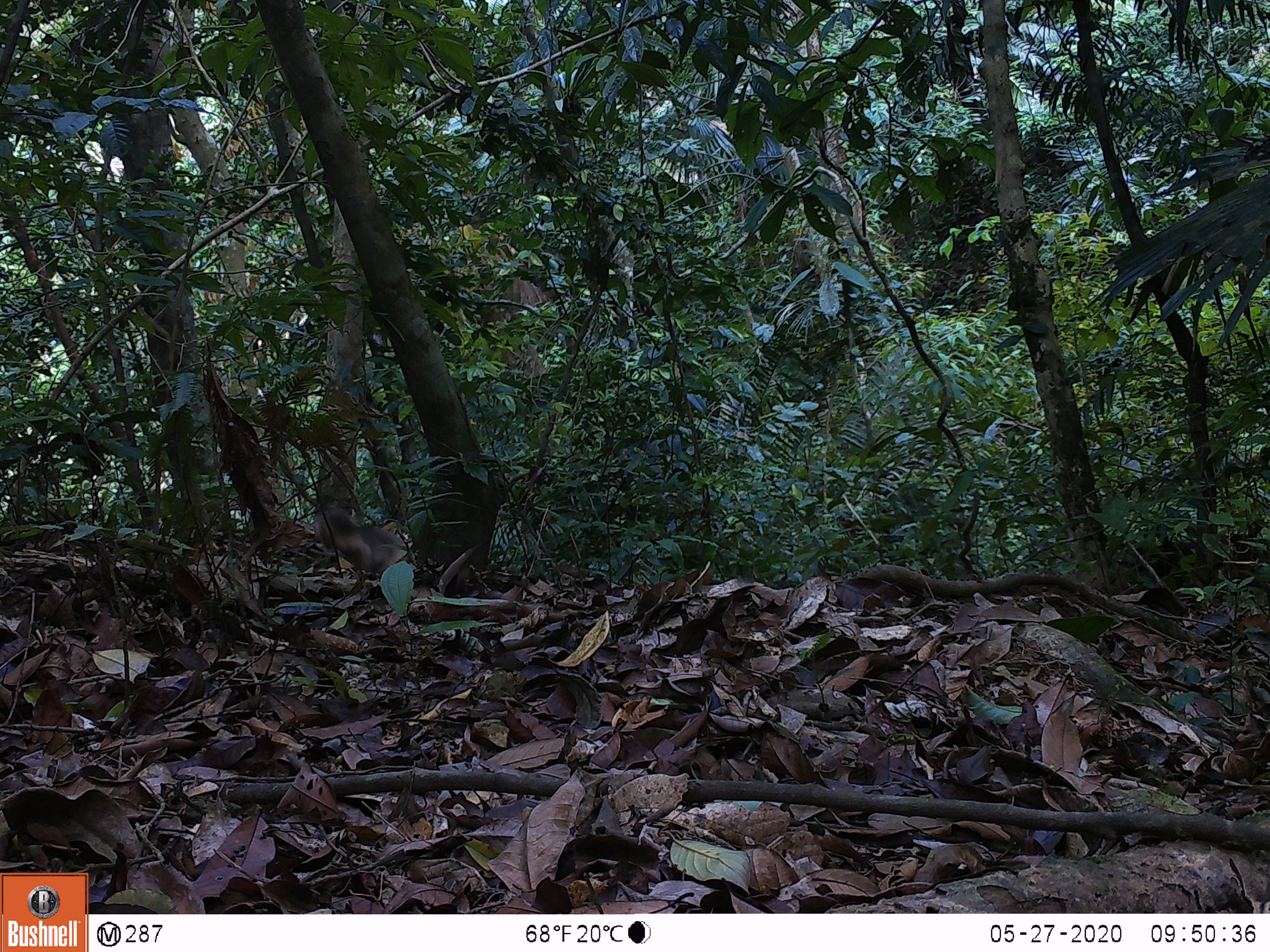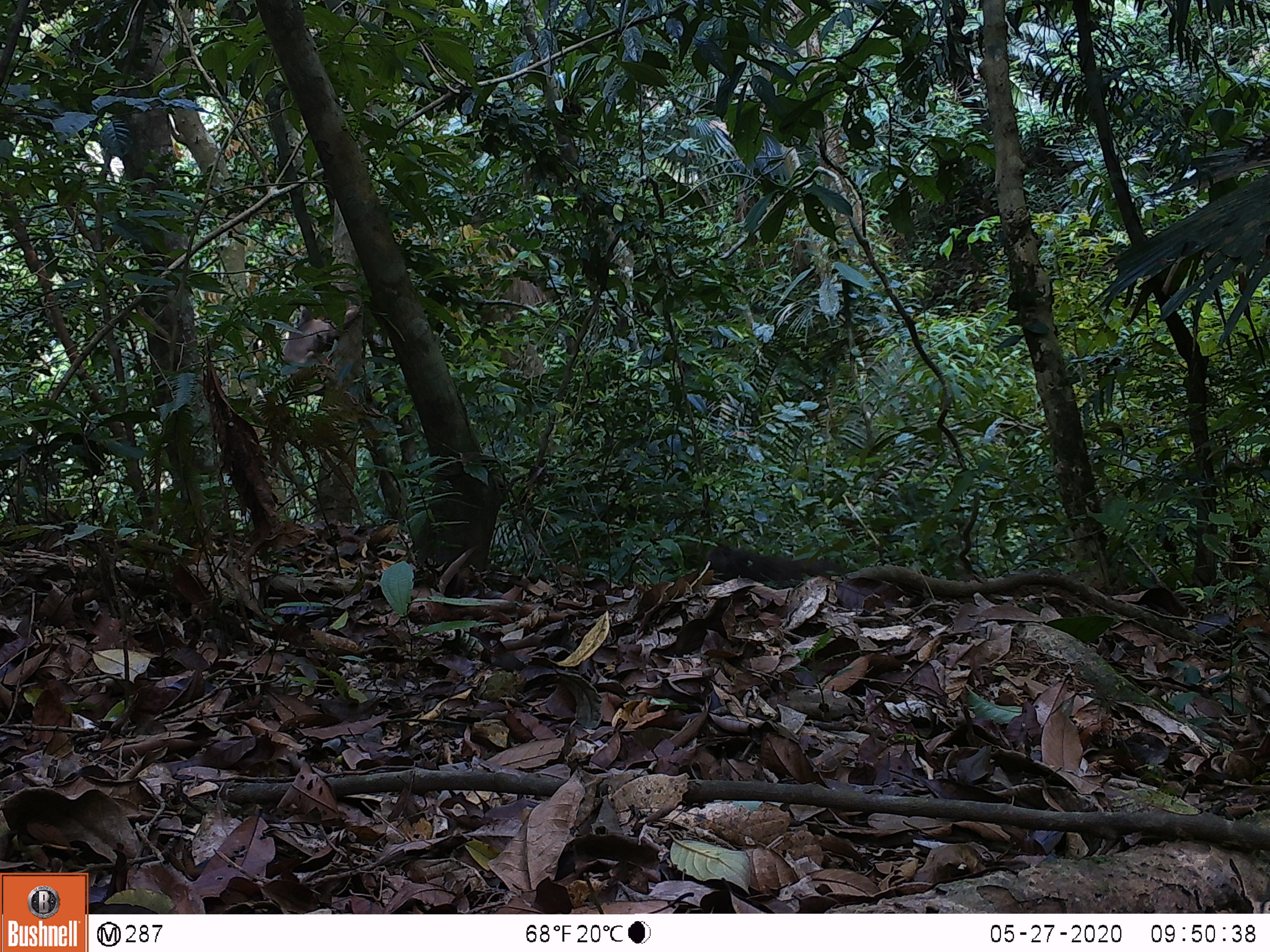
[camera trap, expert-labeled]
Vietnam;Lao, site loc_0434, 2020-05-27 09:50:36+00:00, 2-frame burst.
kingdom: Animalia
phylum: Chordata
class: Mammalia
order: Primates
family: Cercopithecidae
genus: Macaca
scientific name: Macaca arctoides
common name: stump-tailed macaque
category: stump tailed macaque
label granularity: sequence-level